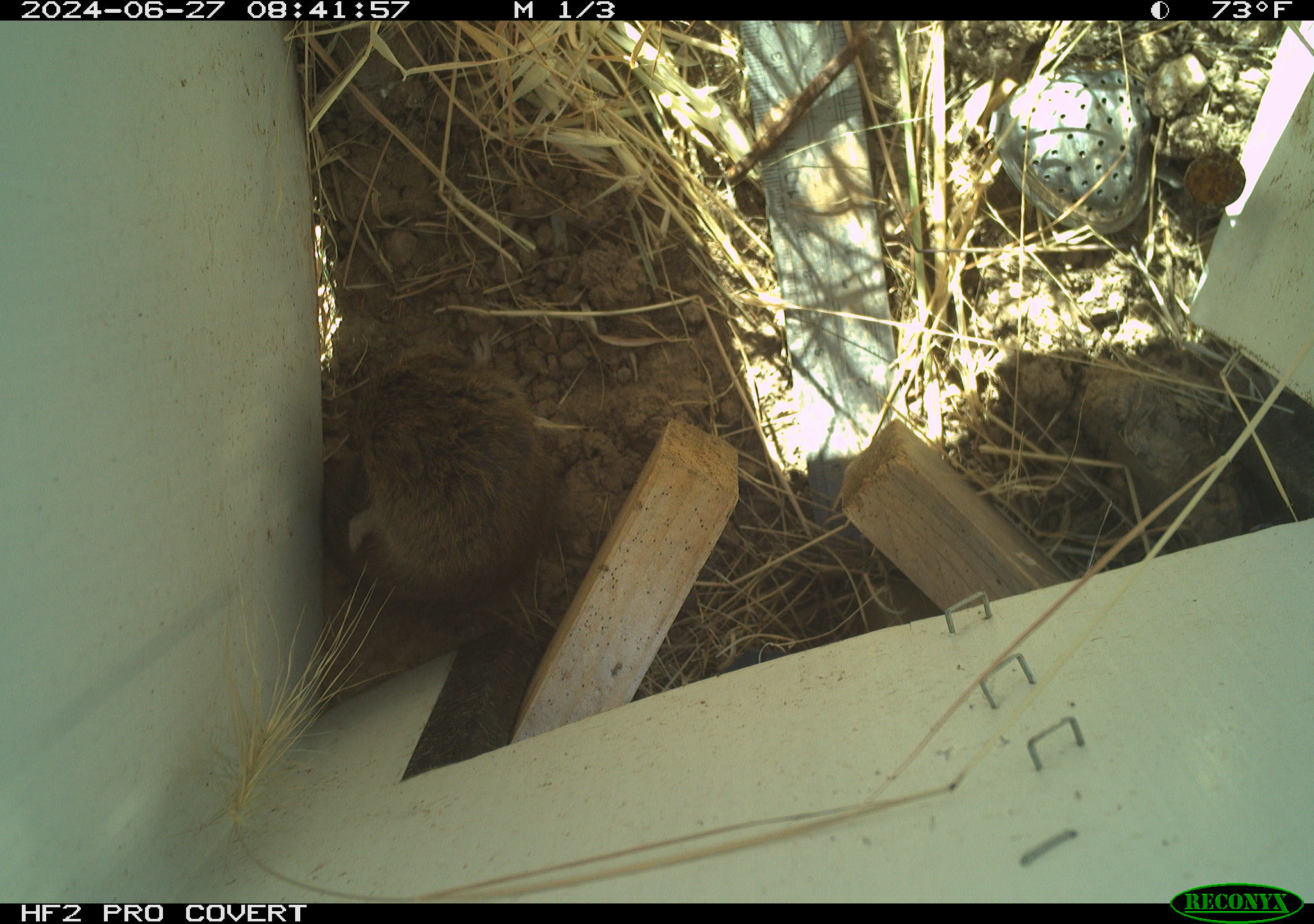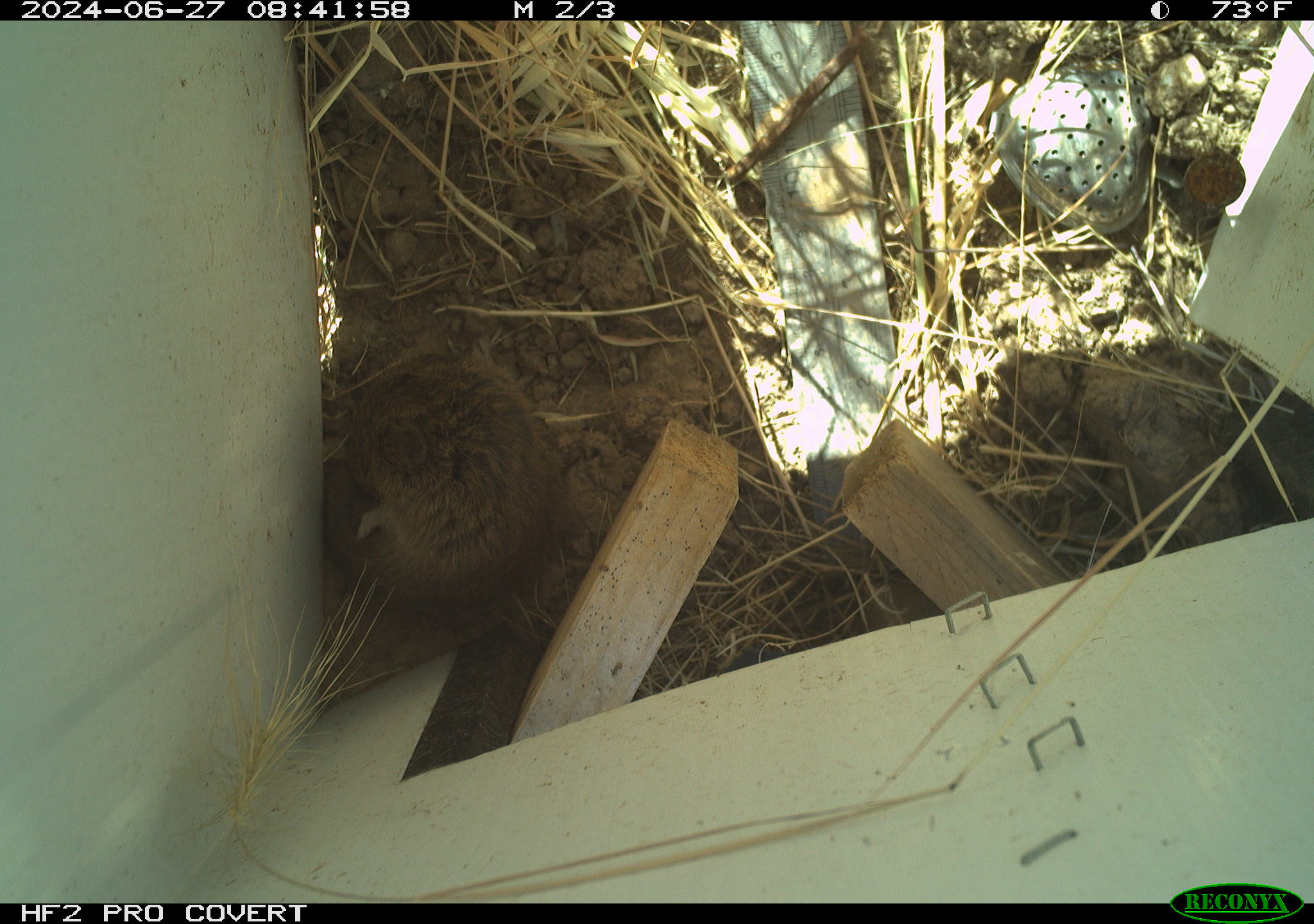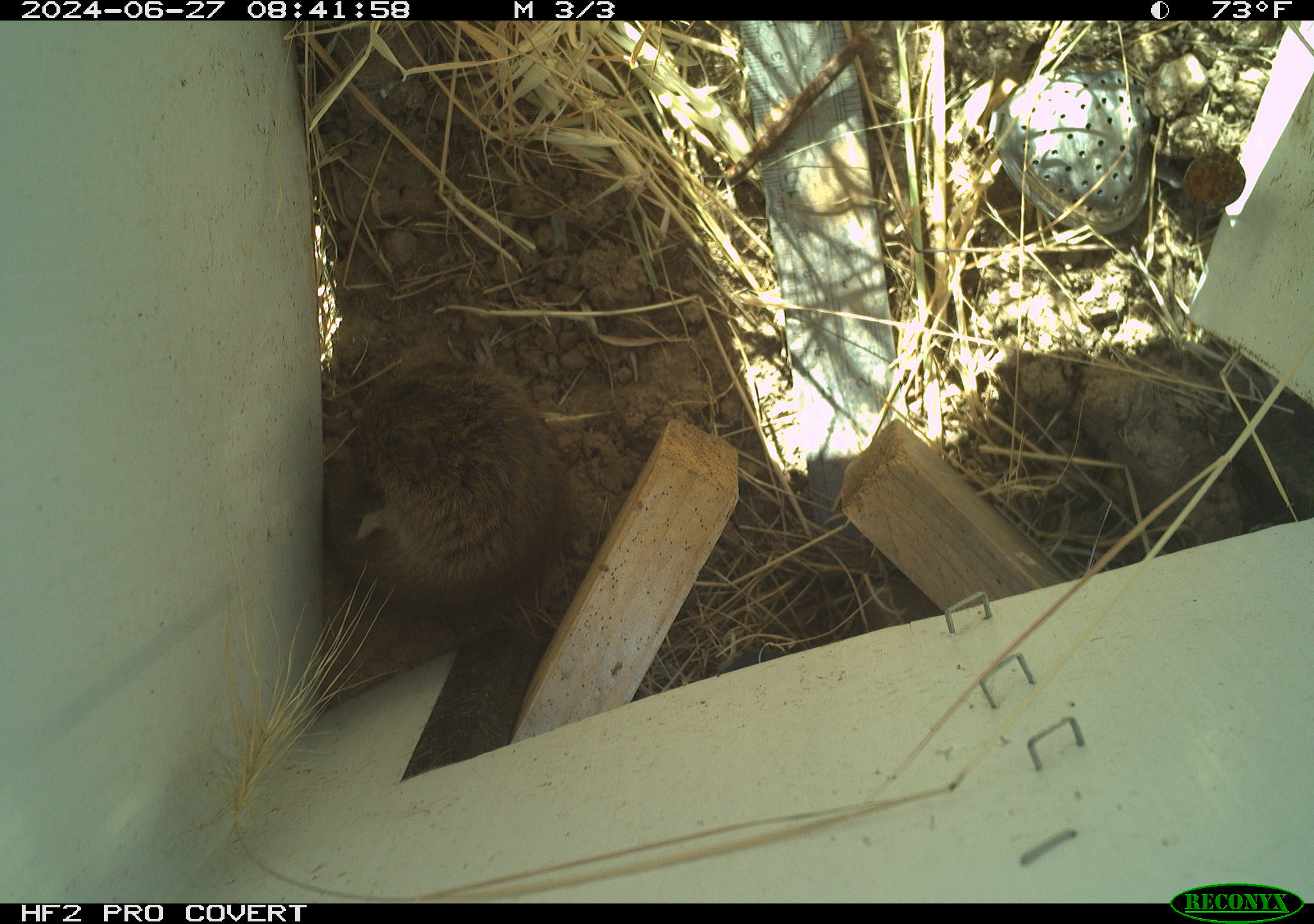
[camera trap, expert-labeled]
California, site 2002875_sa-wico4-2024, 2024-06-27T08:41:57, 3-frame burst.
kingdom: Animalia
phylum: Chordata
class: Mammalia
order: Rodentia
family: Cricetidae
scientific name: Arvicolinae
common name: voles, lemmings, and muskrats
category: arvicolinae subfamily